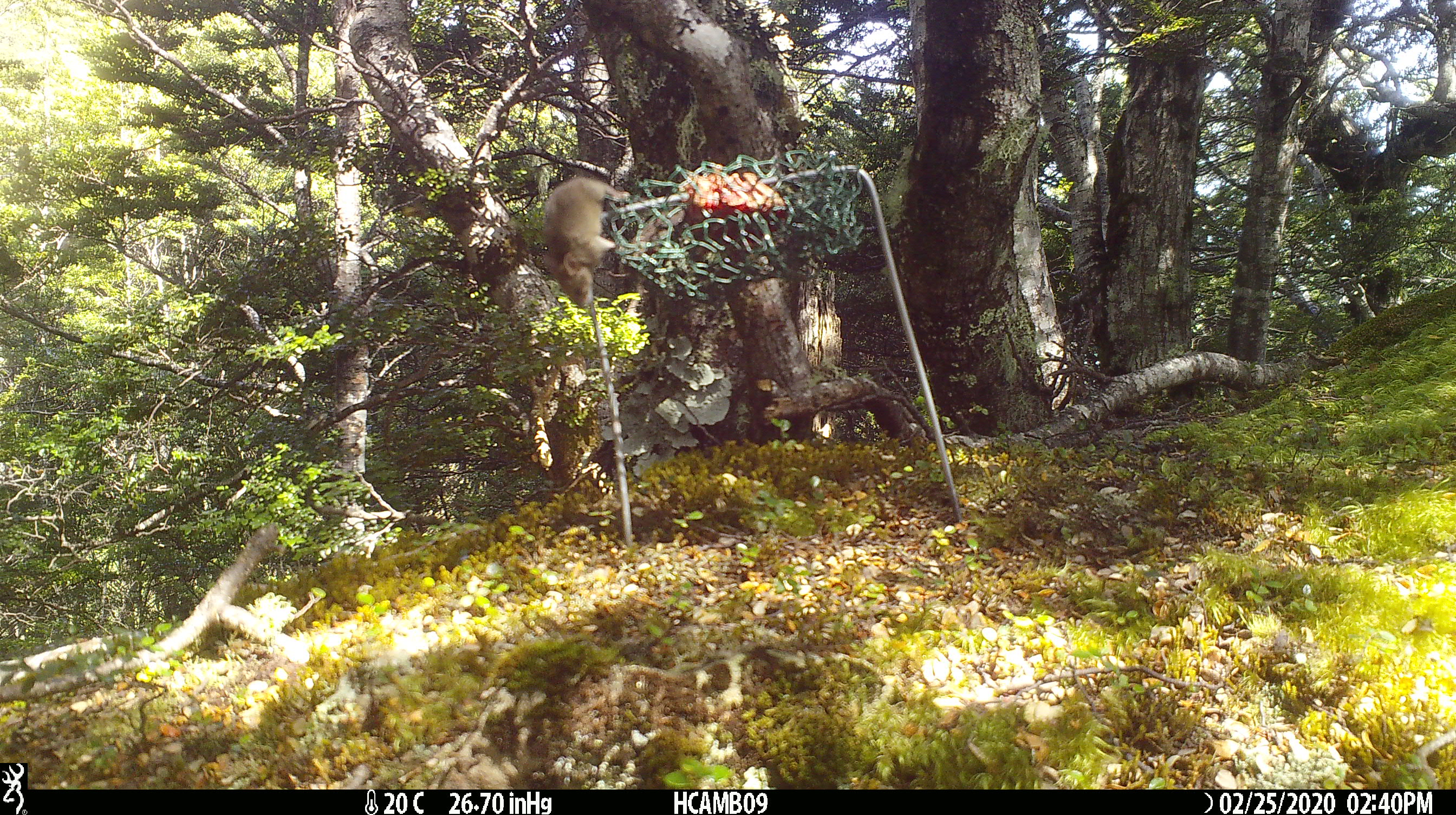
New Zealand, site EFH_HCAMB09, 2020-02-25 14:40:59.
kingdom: Animalia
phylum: Chordata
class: Mammalia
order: Rodentia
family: Muridae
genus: Mus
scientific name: Mus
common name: mouse